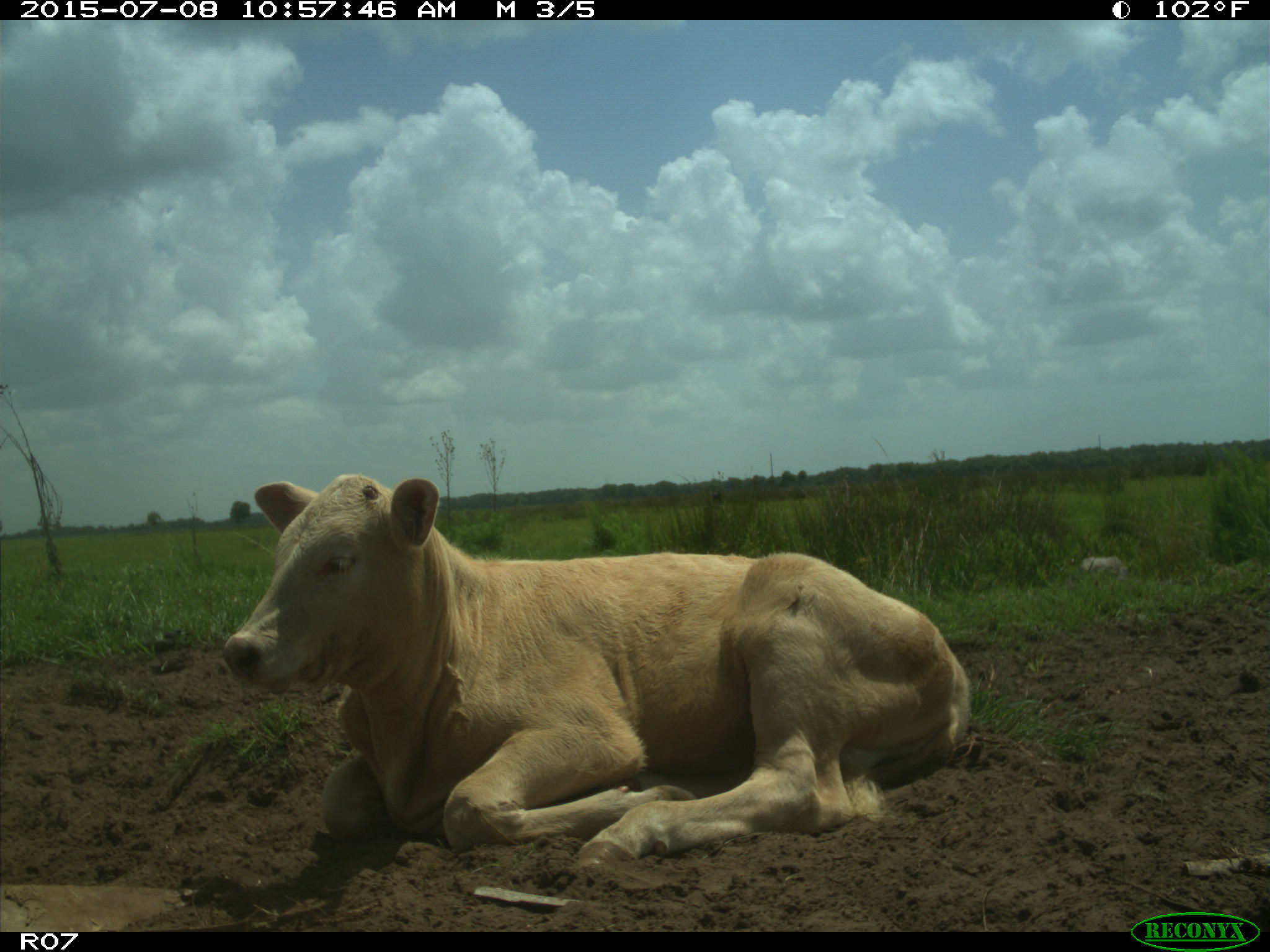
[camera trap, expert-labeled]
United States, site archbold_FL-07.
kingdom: Animalia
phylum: Chordata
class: Mammalia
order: Artiodactyla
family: Bovidae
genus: Bos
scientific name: Bos taurus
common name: domestic cow